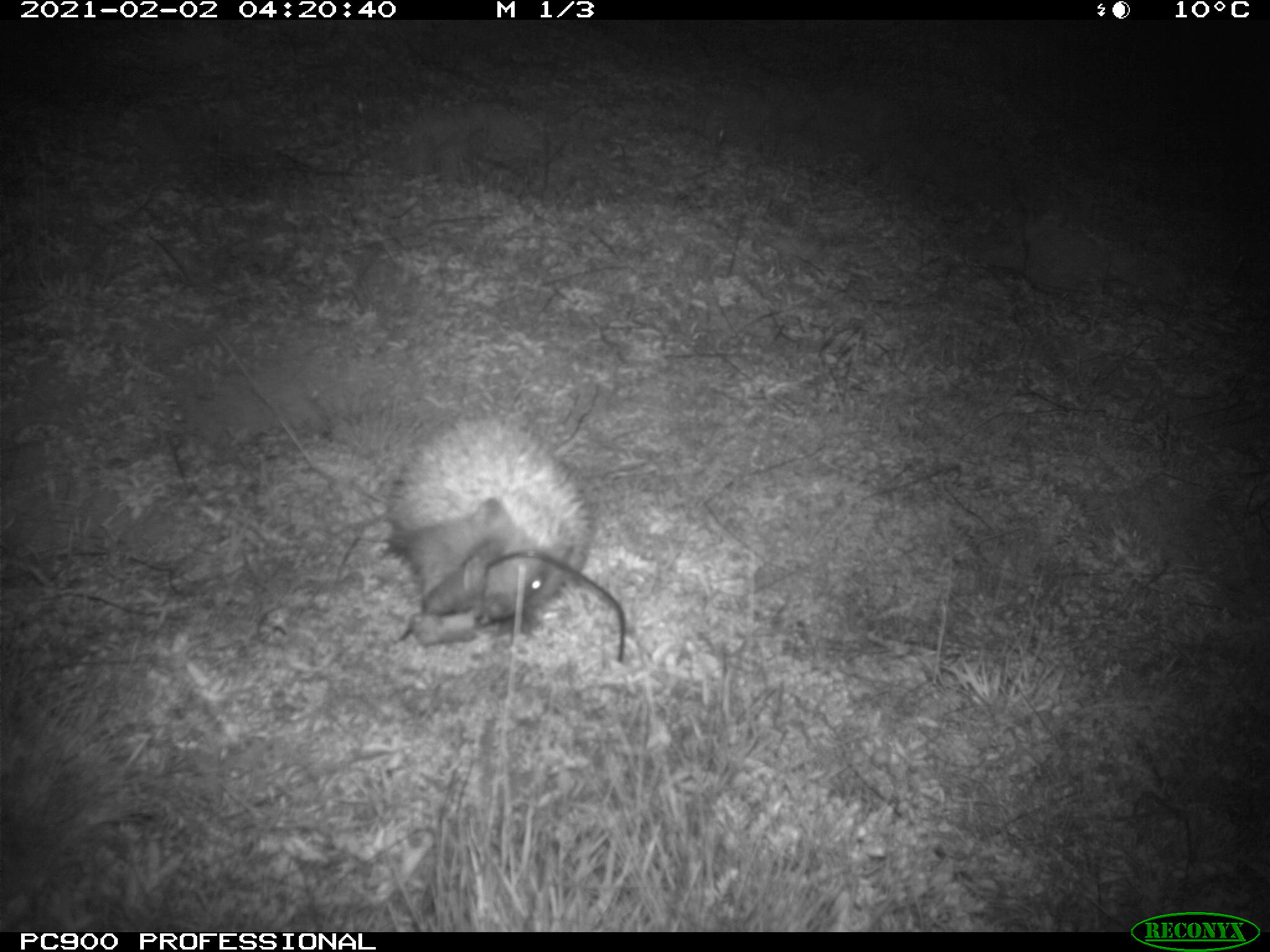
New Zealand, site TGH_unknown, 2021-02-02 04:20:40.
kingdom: Animalia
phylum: Chordata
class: Mammalia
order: Eulipotyphla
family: Erinaceidae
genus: Erinaceus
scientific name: Erinaceus europaeus europaeus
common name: european hedgehog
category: hedgehog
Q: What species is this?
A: Hedgehog (european hedgehog) (Erinaceus europaeus europaeus).